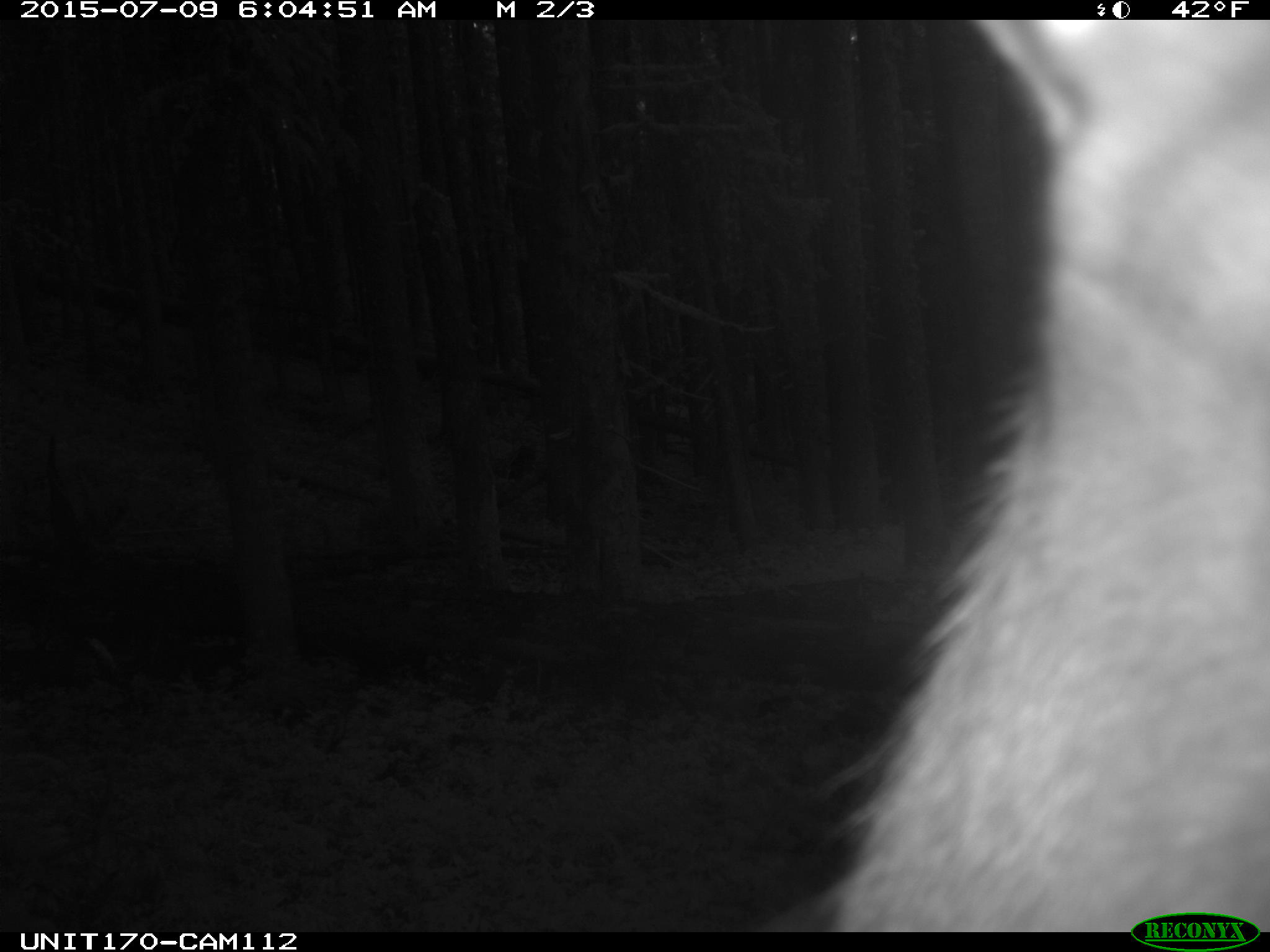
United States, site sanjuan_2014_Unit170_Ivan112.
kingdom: Animalia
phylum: Chordata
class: Mammalia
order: Artiodactyla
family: Cervidae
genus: Cervus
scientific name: Cervus elaphus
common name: red deer